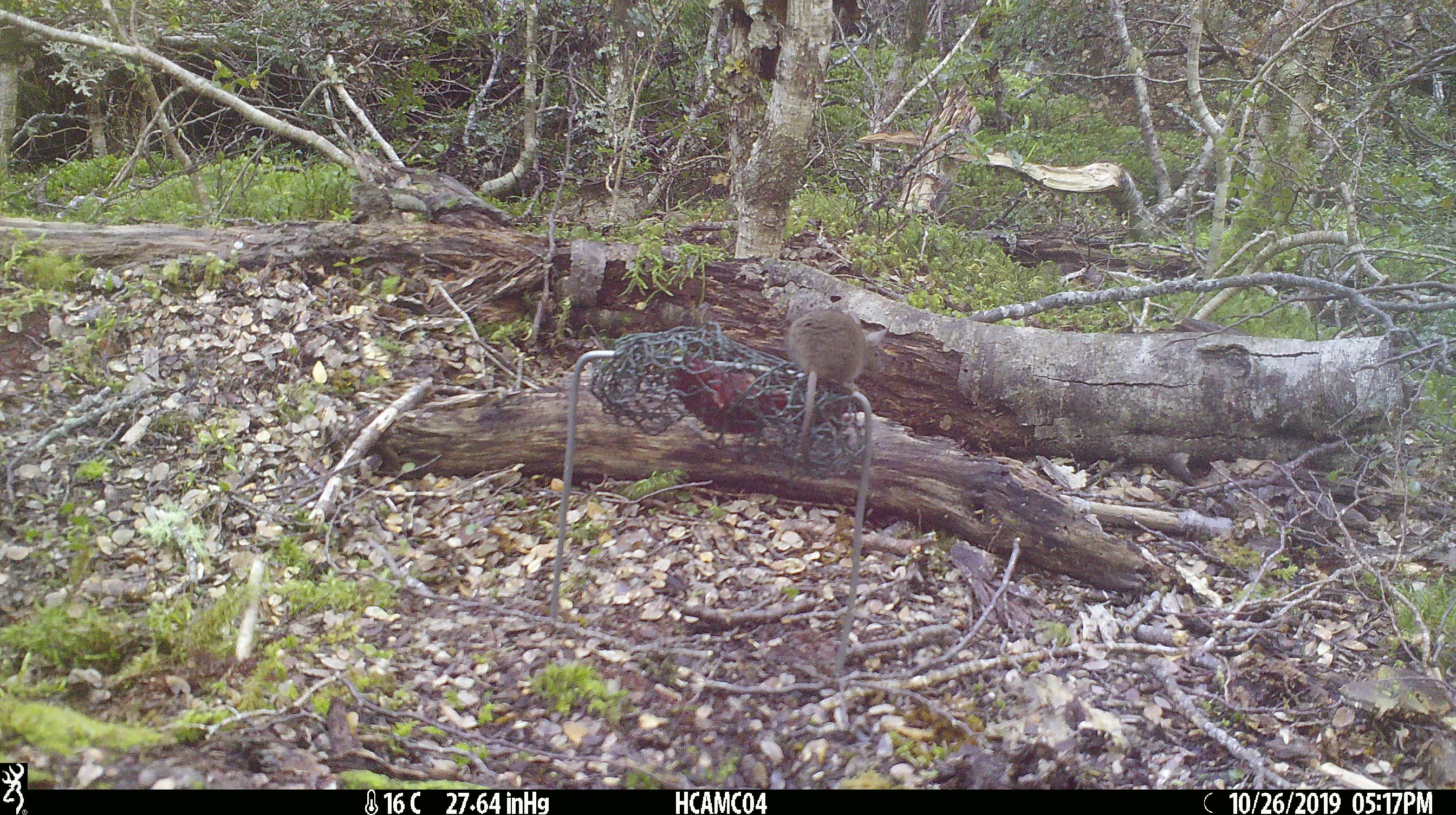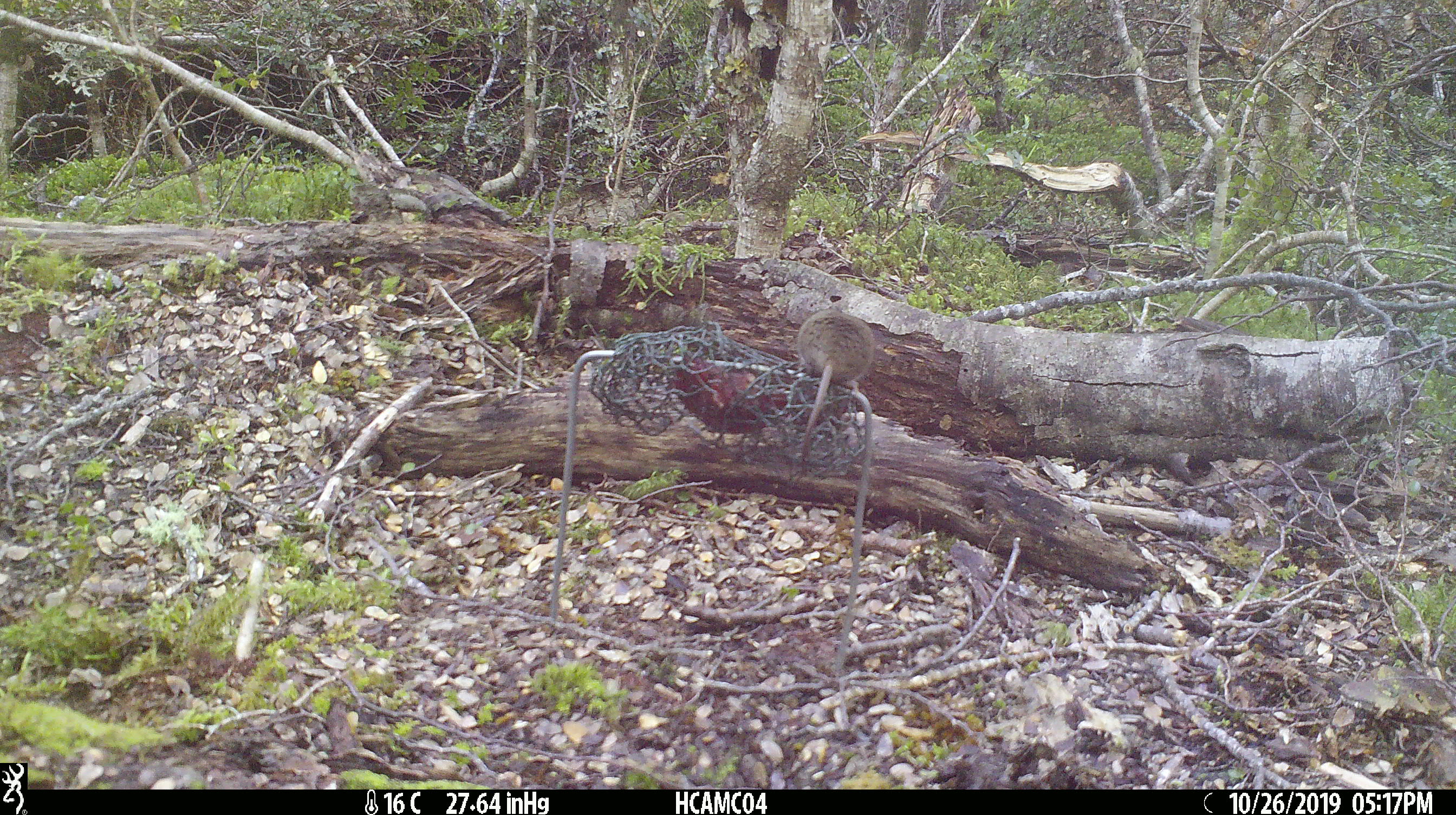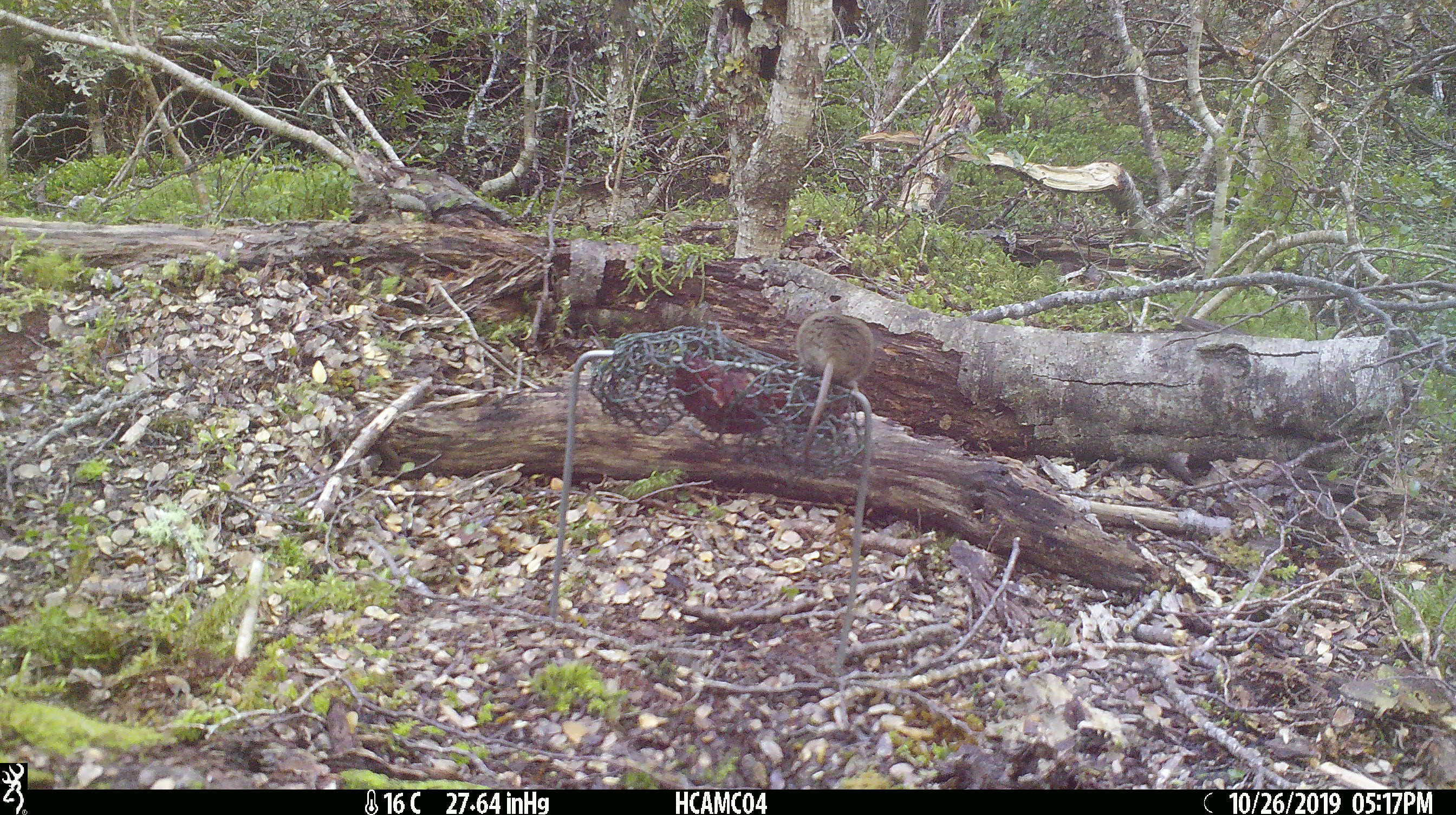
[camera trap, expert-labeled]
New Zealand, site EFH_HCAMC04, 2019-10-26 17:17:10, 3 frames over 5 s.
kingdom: Animalia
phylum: Chordata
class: Mammalia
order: Rodentia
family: Muridae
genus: Mus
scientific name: Mus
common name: mouse